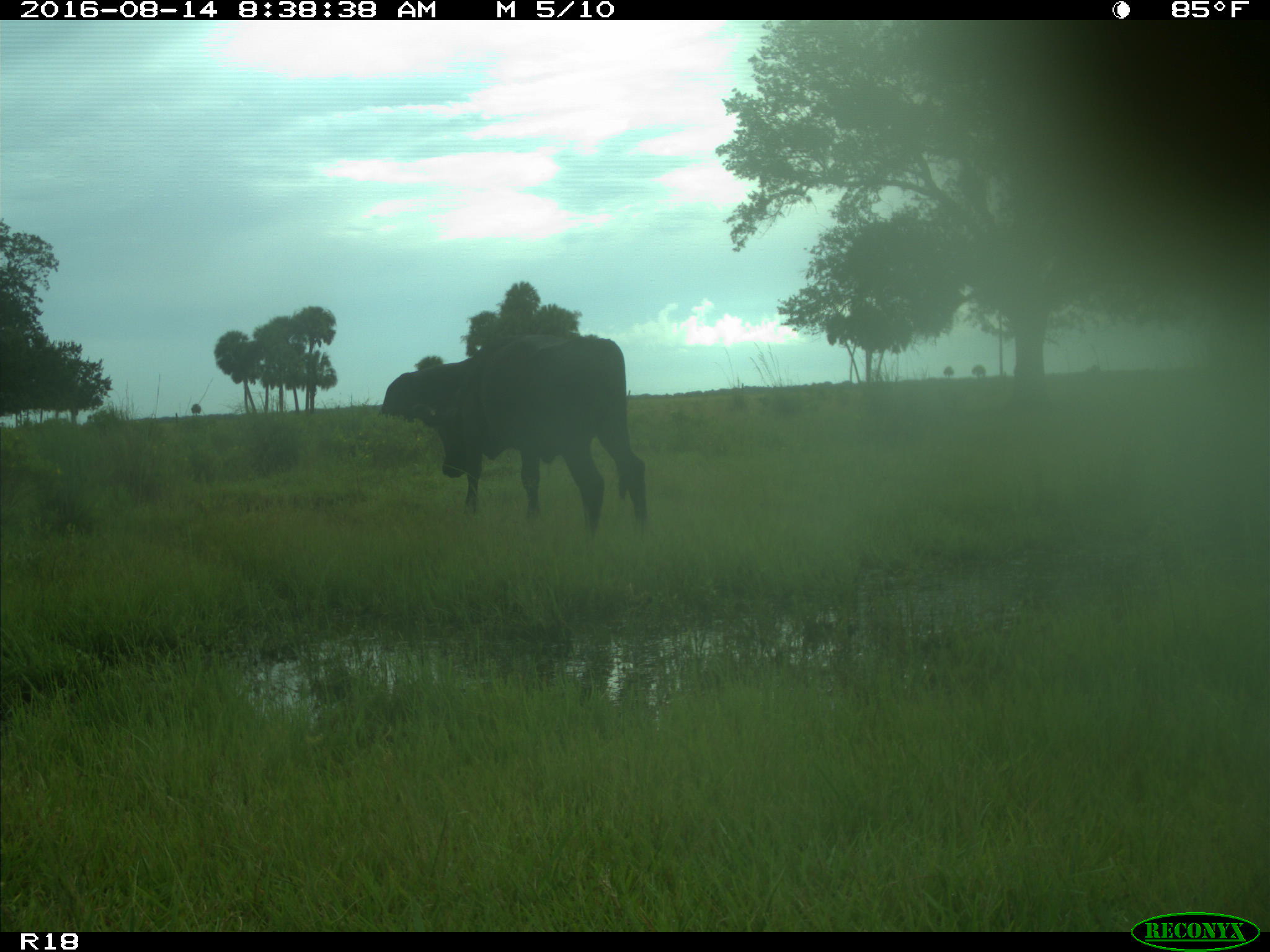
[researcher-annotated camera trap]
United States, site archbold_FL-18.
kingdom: Animalia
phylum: Chordata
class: Mammalia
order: Artiodactyla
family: Bovidae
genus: Bos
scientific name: Bos taurus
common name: domestic cow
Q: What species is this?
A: Bos taurus (domestic cow).